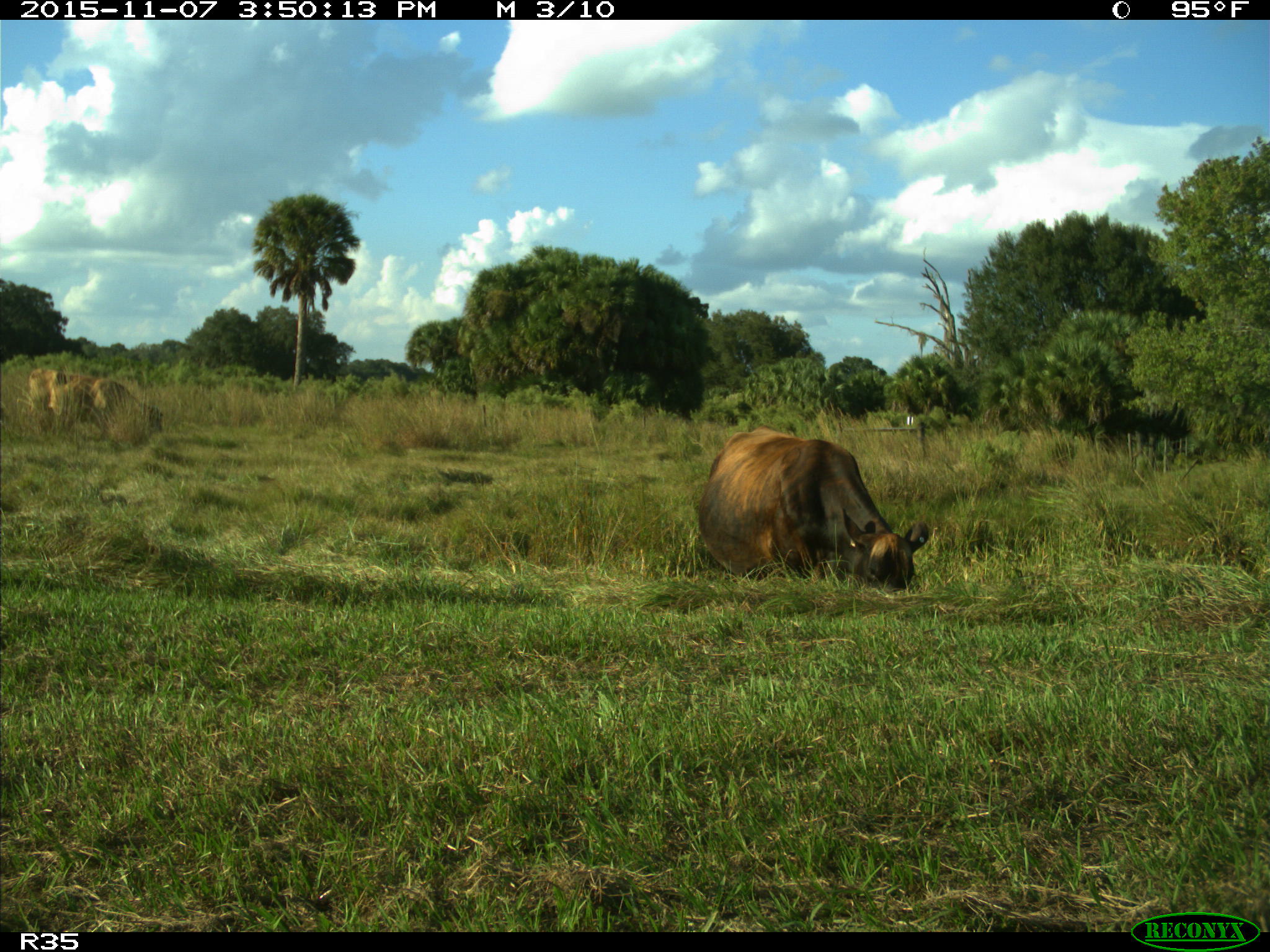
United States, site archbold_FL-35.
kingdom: Animalia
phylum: Chordata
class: Mammalia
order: Artiodactyla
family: Bovidae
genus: Bos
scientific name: Bos taurus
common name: domestic cow